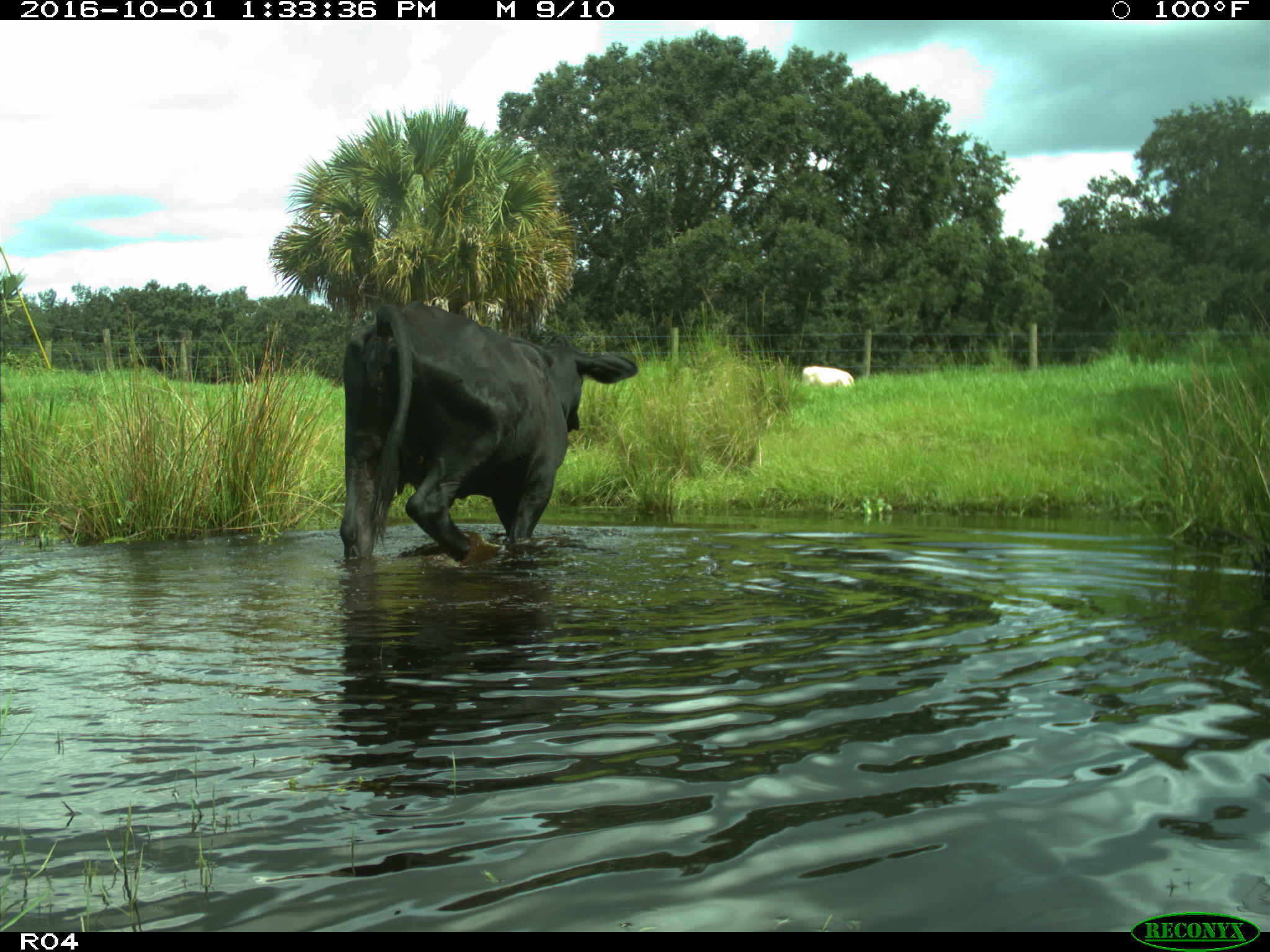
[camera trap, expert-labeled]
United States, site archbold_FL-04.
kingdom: Animalia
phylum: Chordata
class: Mammalia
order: Artiodactyla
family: Bovidae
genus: Bos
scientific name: Bos taurus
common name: domestic cow